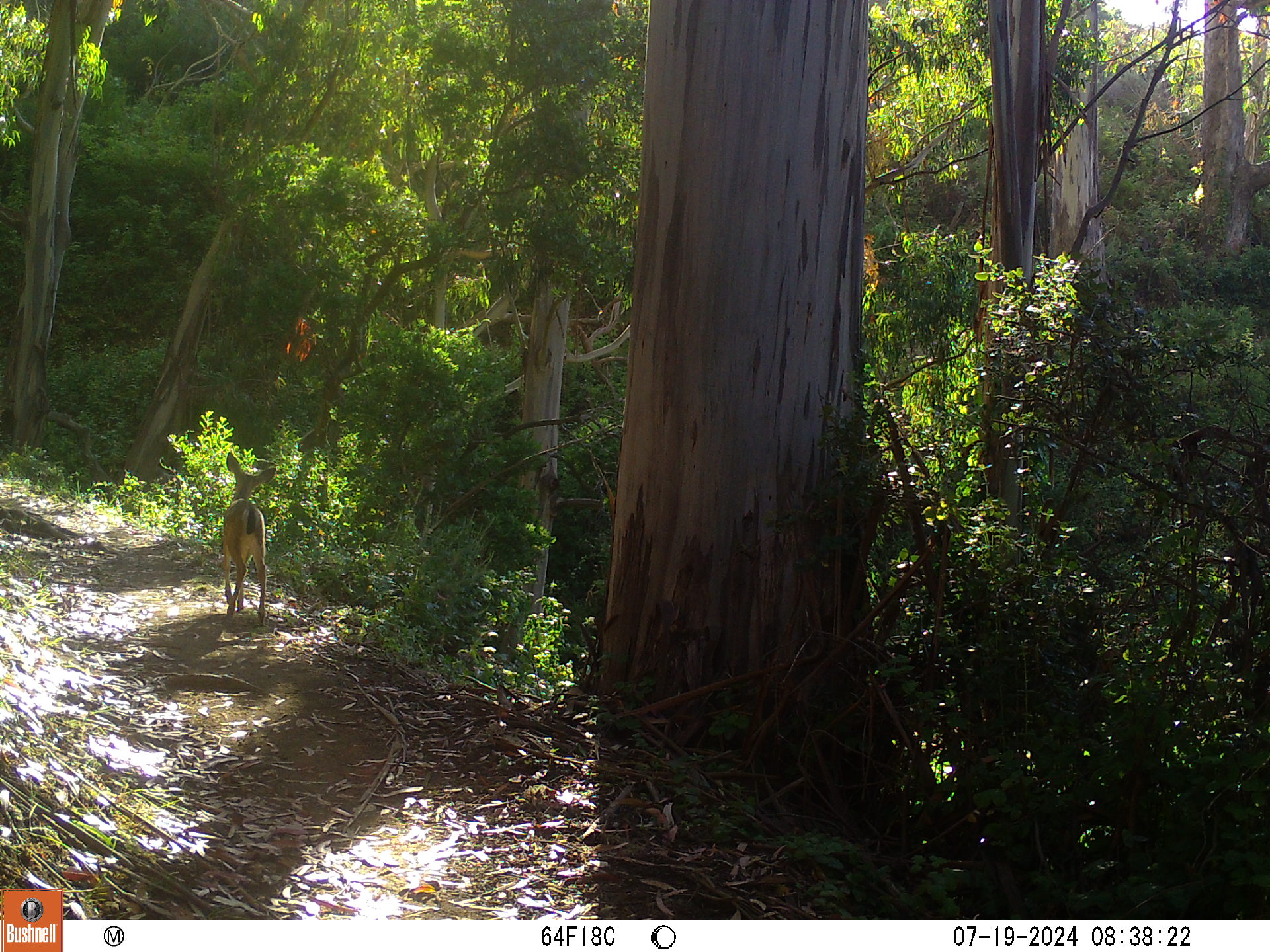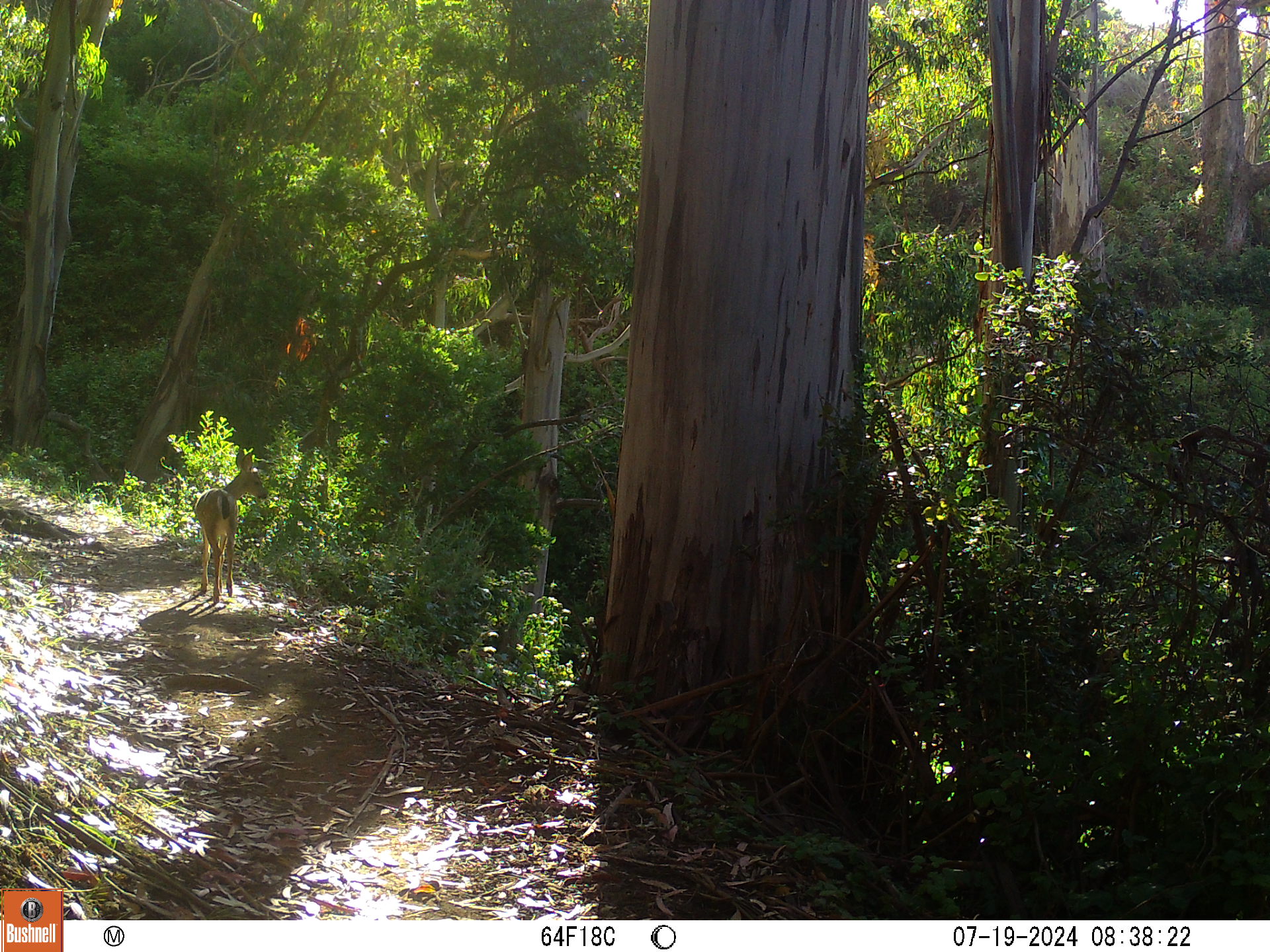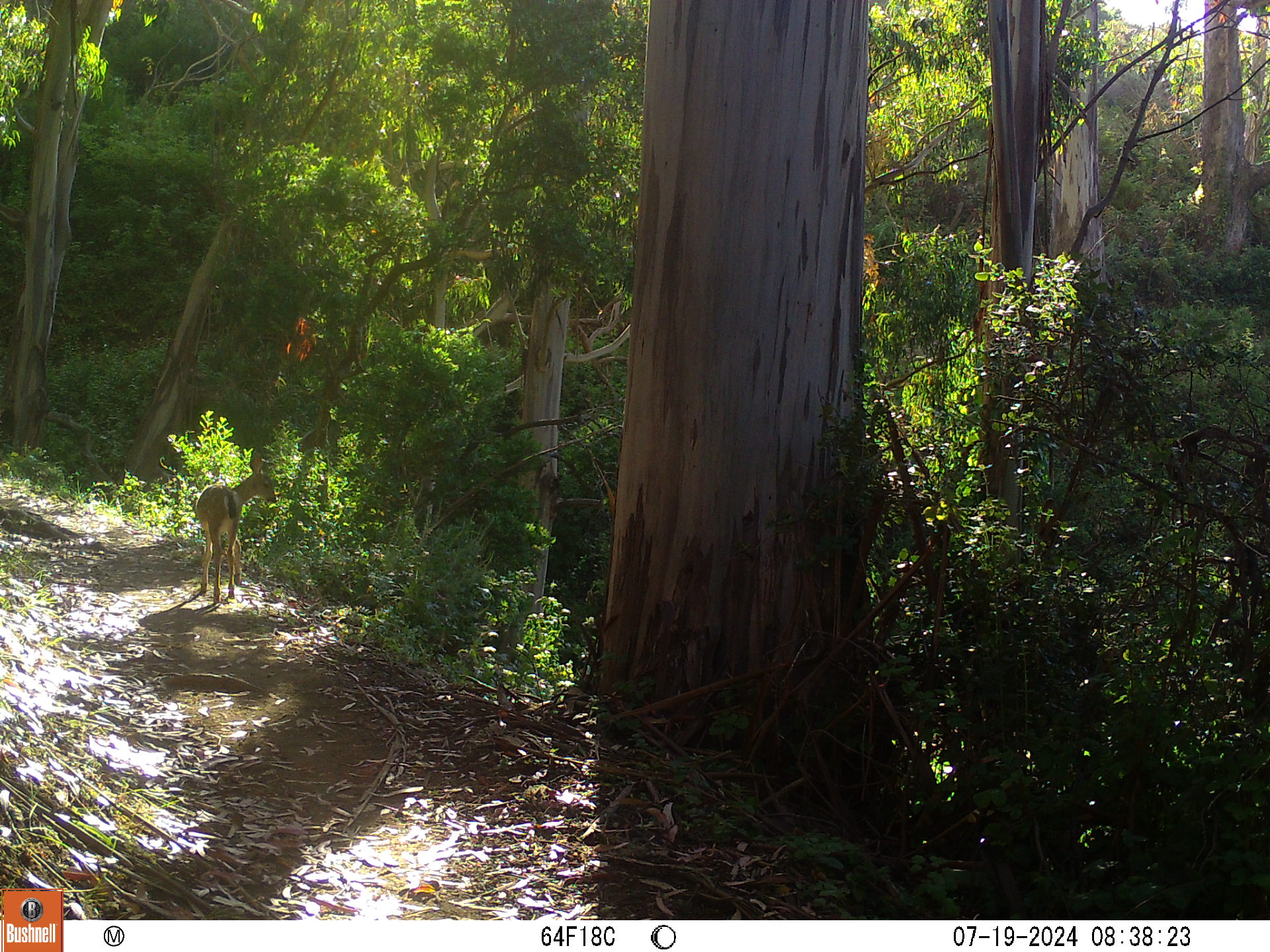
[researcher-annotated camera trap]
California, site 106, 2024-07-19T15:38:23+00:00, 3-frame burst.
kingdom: Animalia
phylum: Chordata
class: Mammalia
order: Artiodactyla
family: Cervidae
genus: Odocoileus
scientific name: Odocoileus hemionus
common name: mule deer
Mule deer (Odocoileus hemionus).